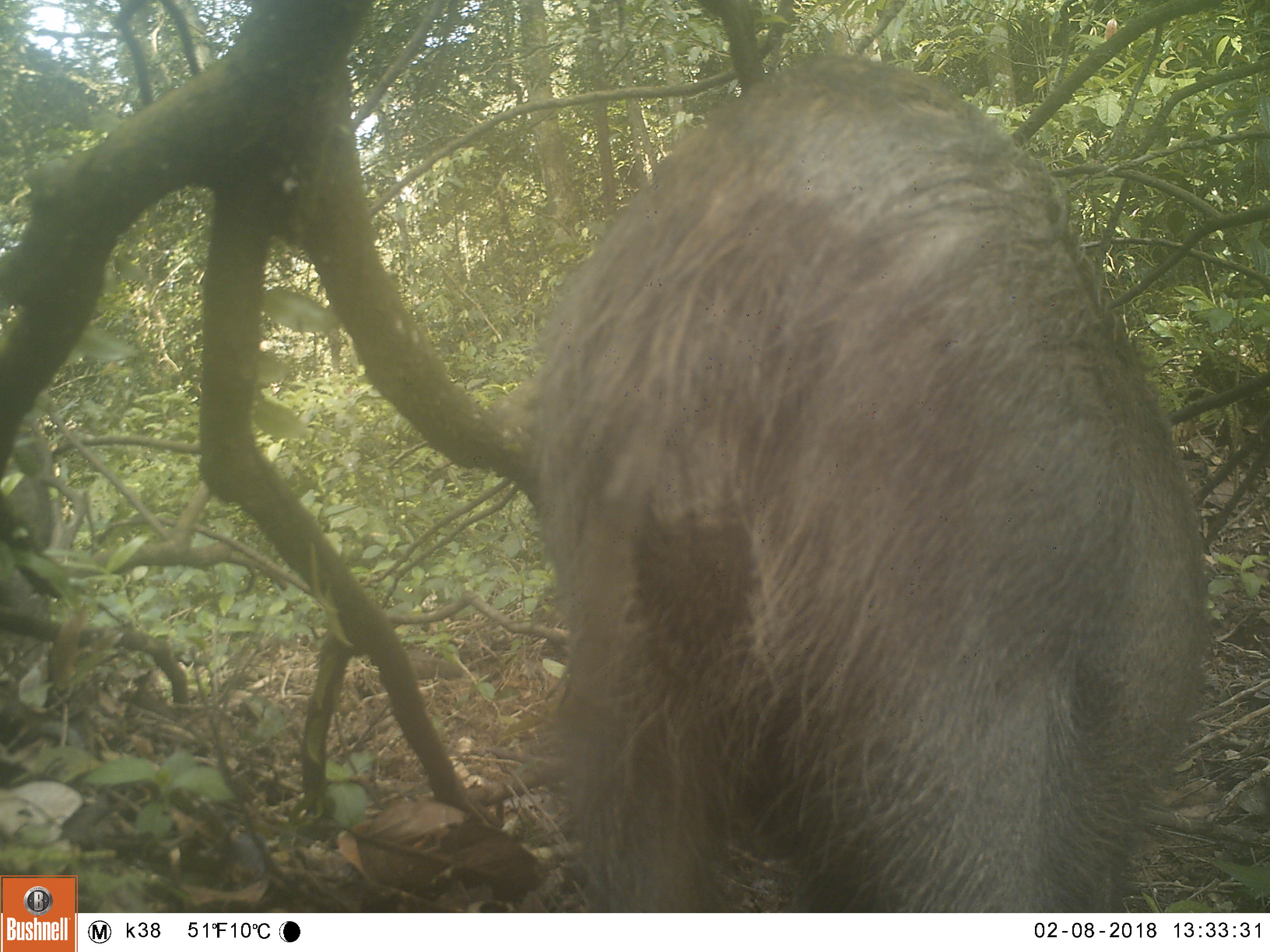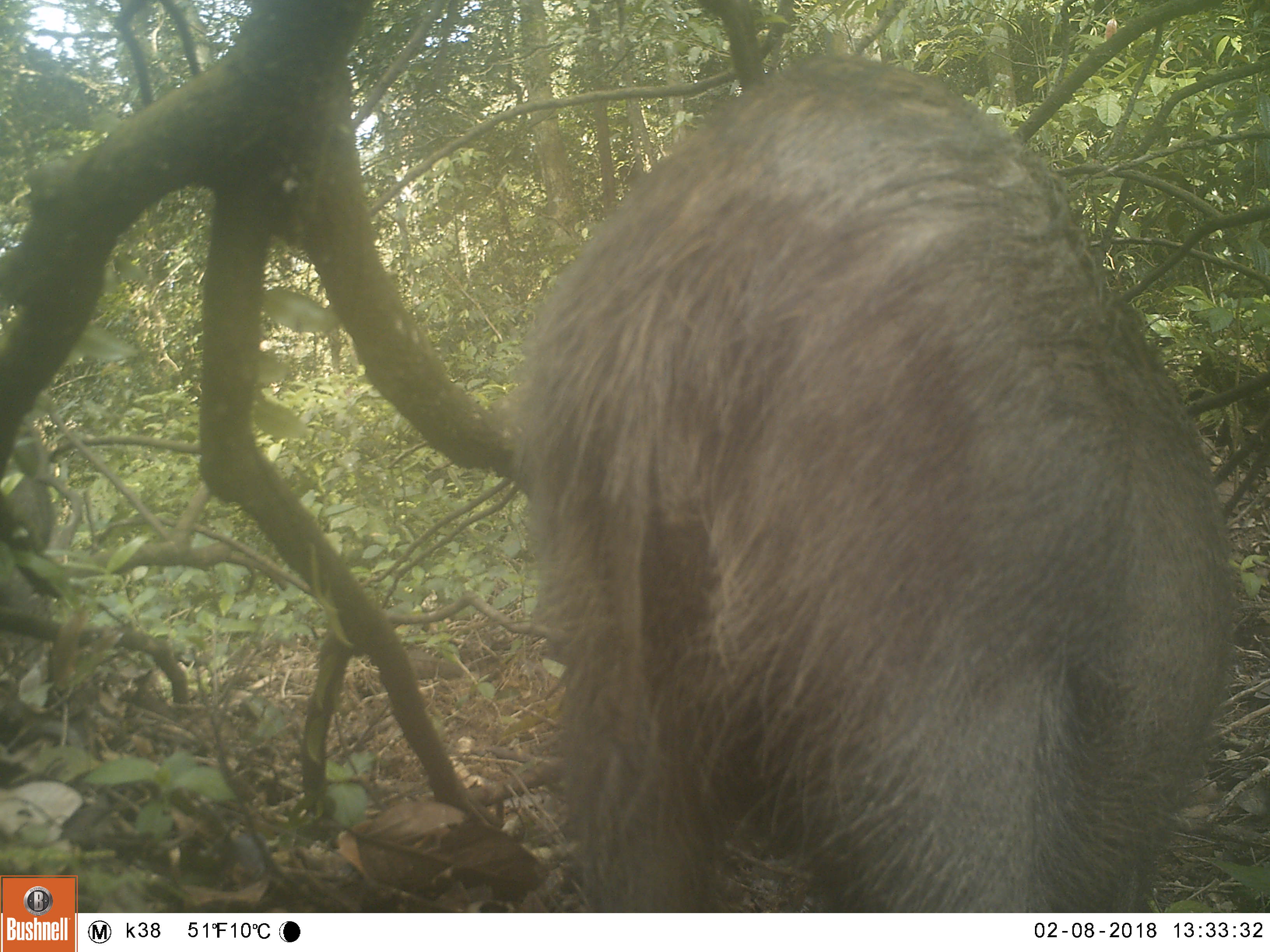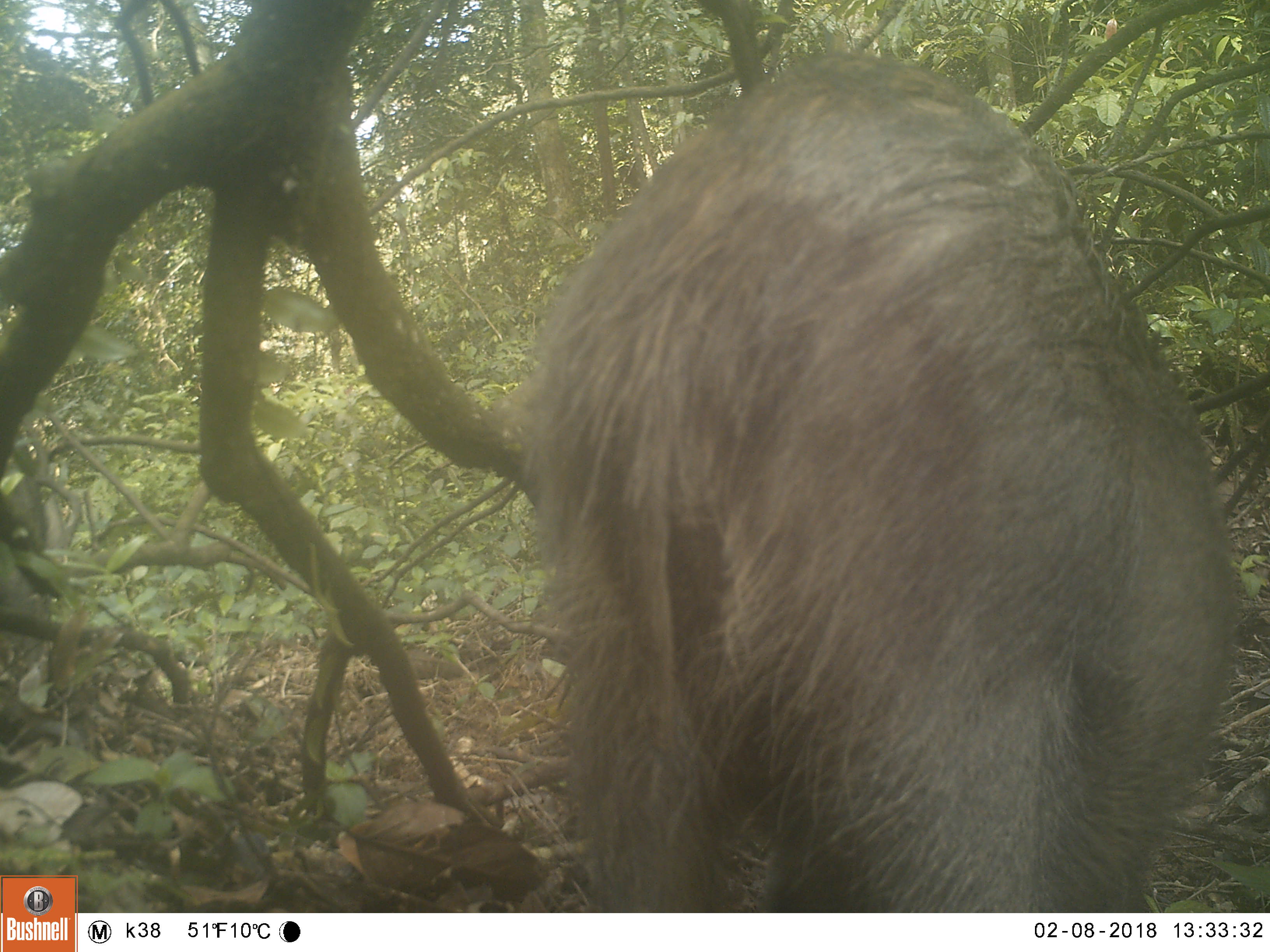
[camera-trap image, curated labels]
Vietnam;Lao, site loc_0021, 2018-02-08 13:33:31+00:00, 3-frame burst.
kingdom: Animalia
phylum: Chordata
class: Mammalia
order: Artiodactyla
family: Suidae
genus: Sus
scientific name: Sus scrofa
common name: eurasian wild pig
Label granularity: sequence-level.